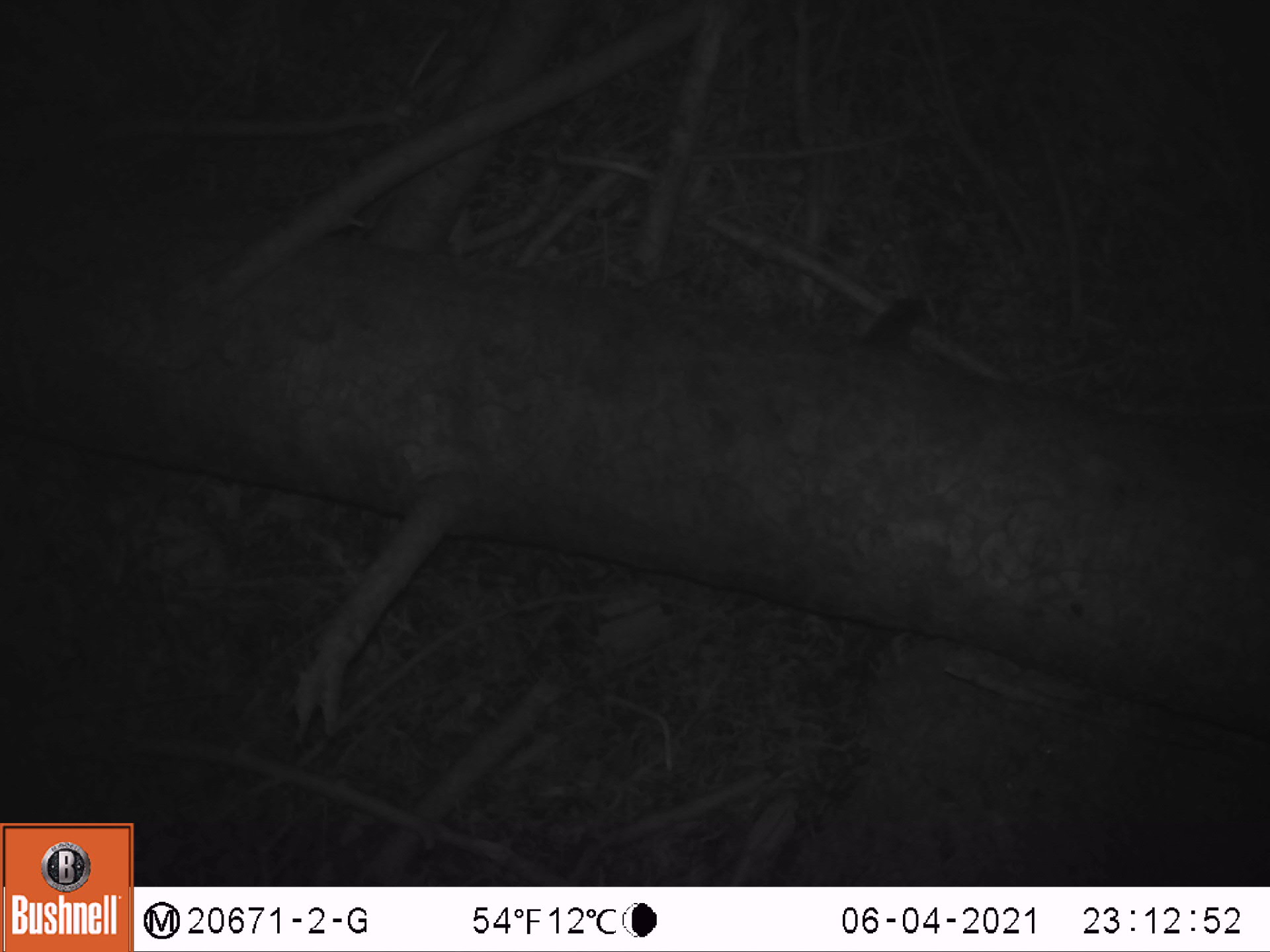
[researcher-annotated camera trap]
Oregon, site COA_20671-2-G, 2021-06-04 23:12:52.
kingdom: Animalia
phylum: Chordata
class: Mammalia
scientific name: Mammalia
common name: small mammal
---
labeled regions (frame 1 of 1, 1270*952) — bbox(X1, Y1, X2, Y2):
small mammal: bbox(819, 268, 969, 372)